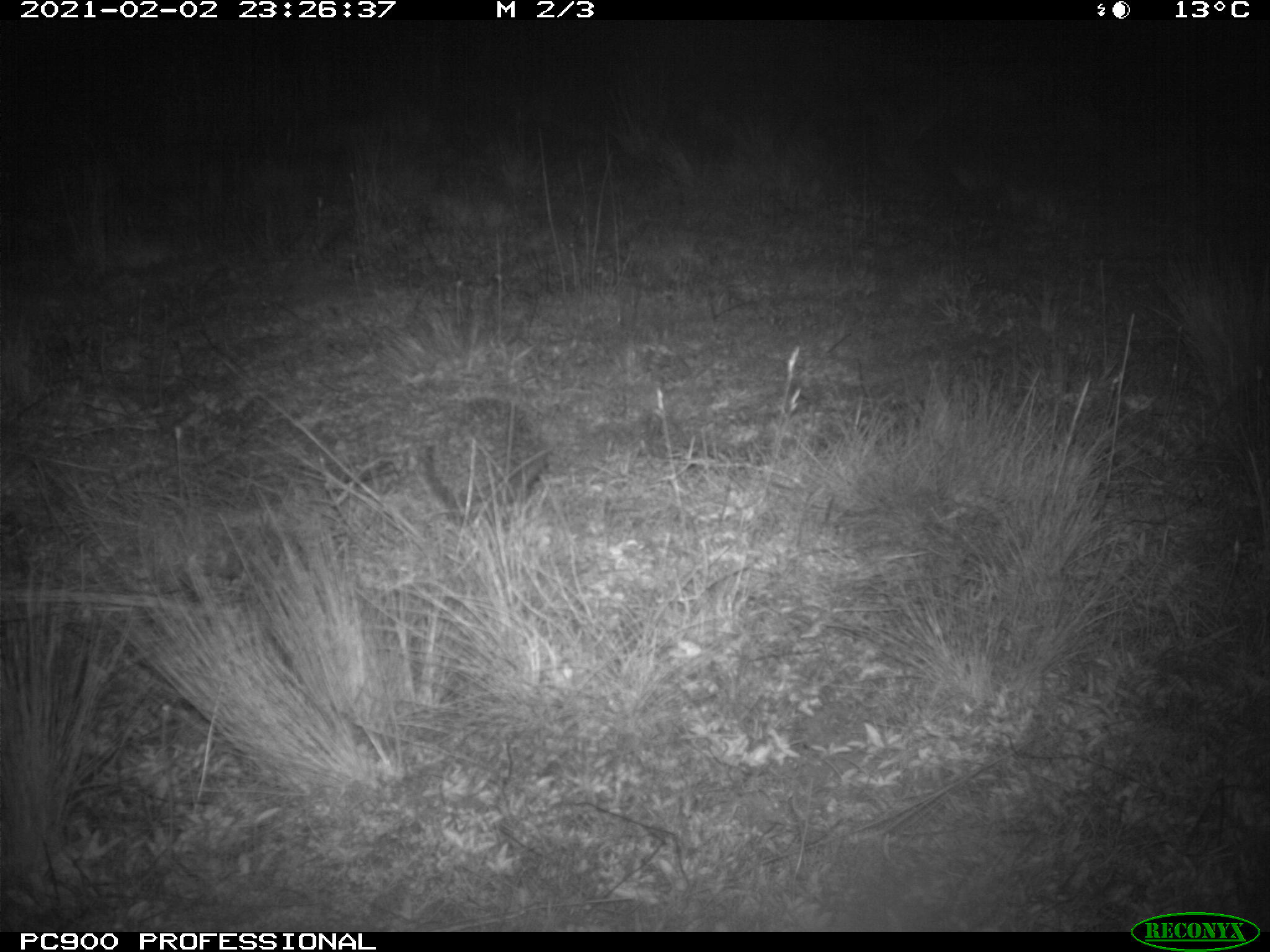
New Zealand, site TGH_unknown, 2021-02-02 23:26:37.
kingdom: Animalia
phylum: Chordata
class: Mammalia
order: Eulipotyphla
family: Erinaceidae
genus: Erinaceus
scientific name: Erinaceus europaeus europaeus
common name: european hedgehog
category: hedgehog